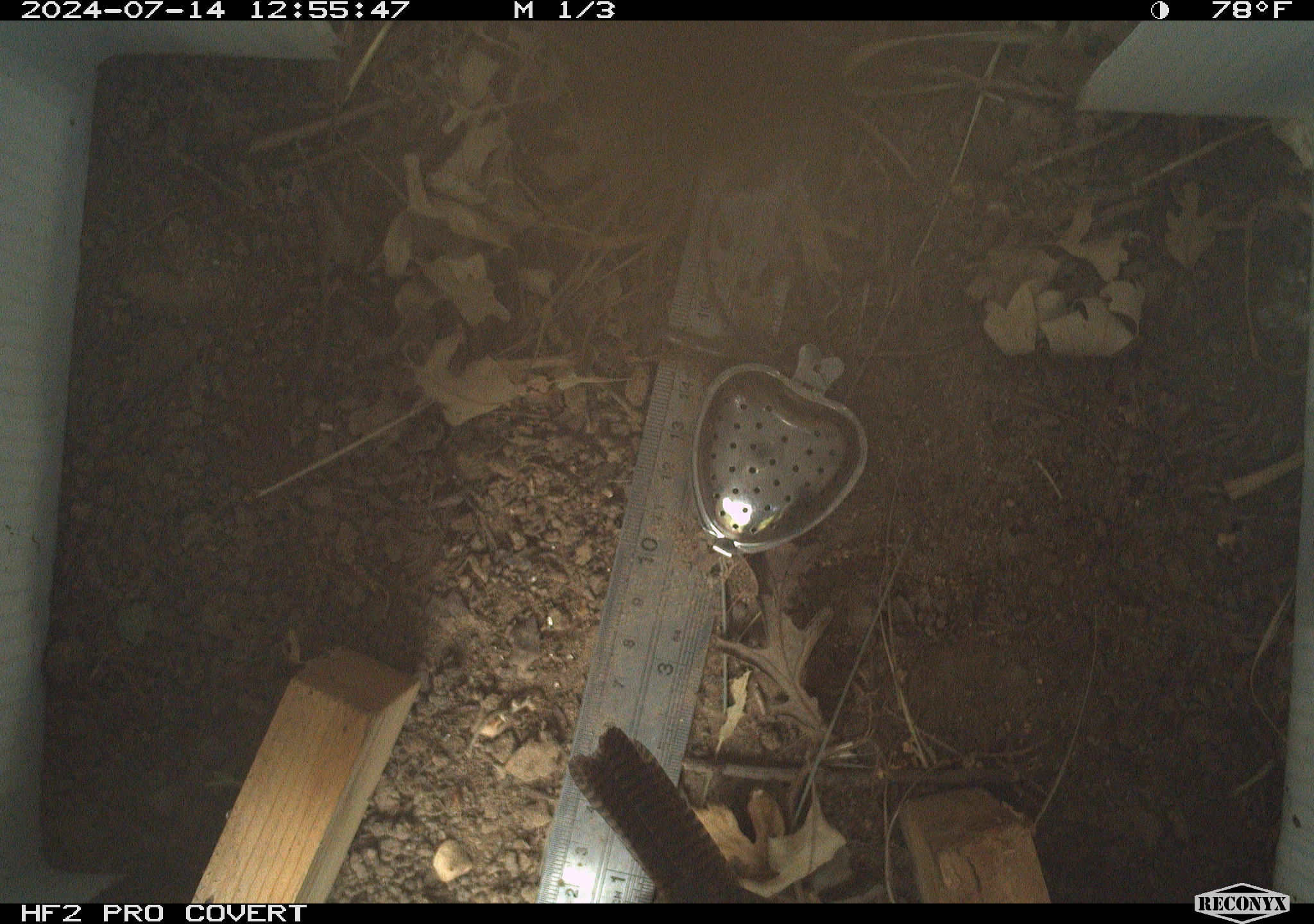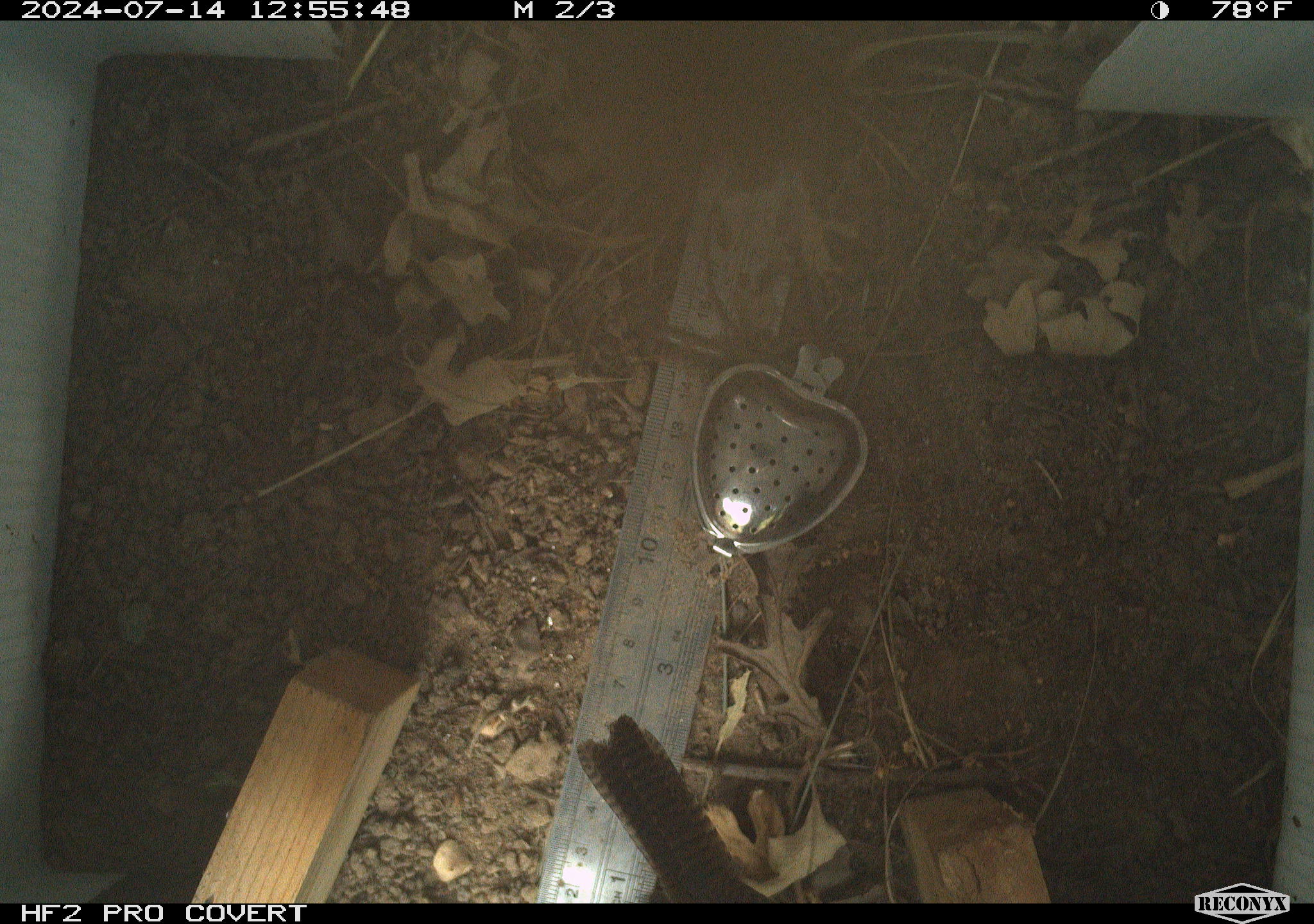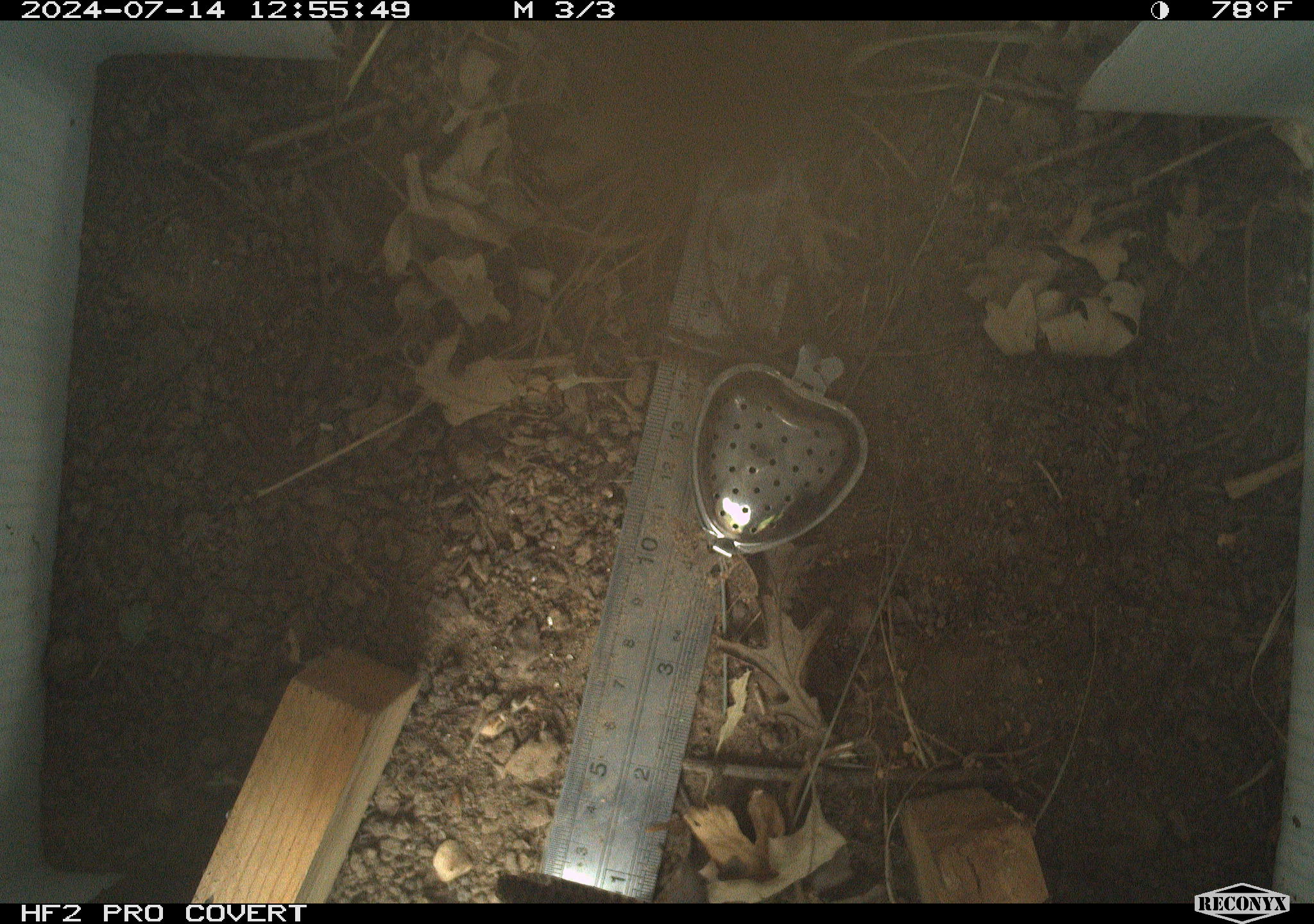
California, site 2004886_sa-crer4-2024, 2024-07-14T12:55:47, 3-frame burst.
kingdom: Animalia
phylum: Chordata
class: Aves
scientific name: Aves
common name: bird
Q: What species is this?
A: Bird (Aves).